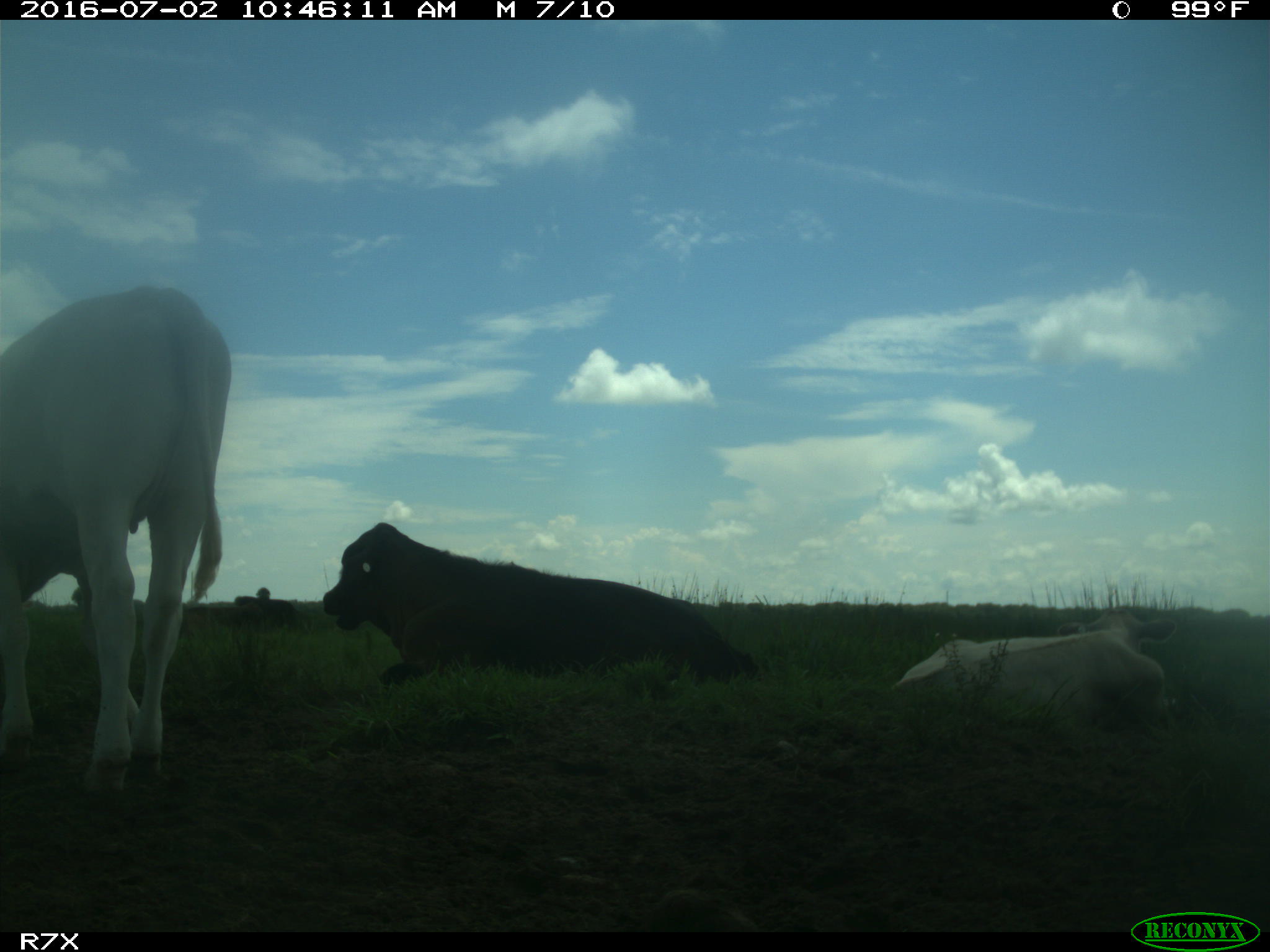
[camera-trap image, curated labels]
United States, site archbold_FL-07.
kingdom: Animalia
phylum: Chordata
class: Mammalia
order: Artiodactyla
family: Bovidae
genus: Bos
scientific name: Bos taurus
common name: domestic cow